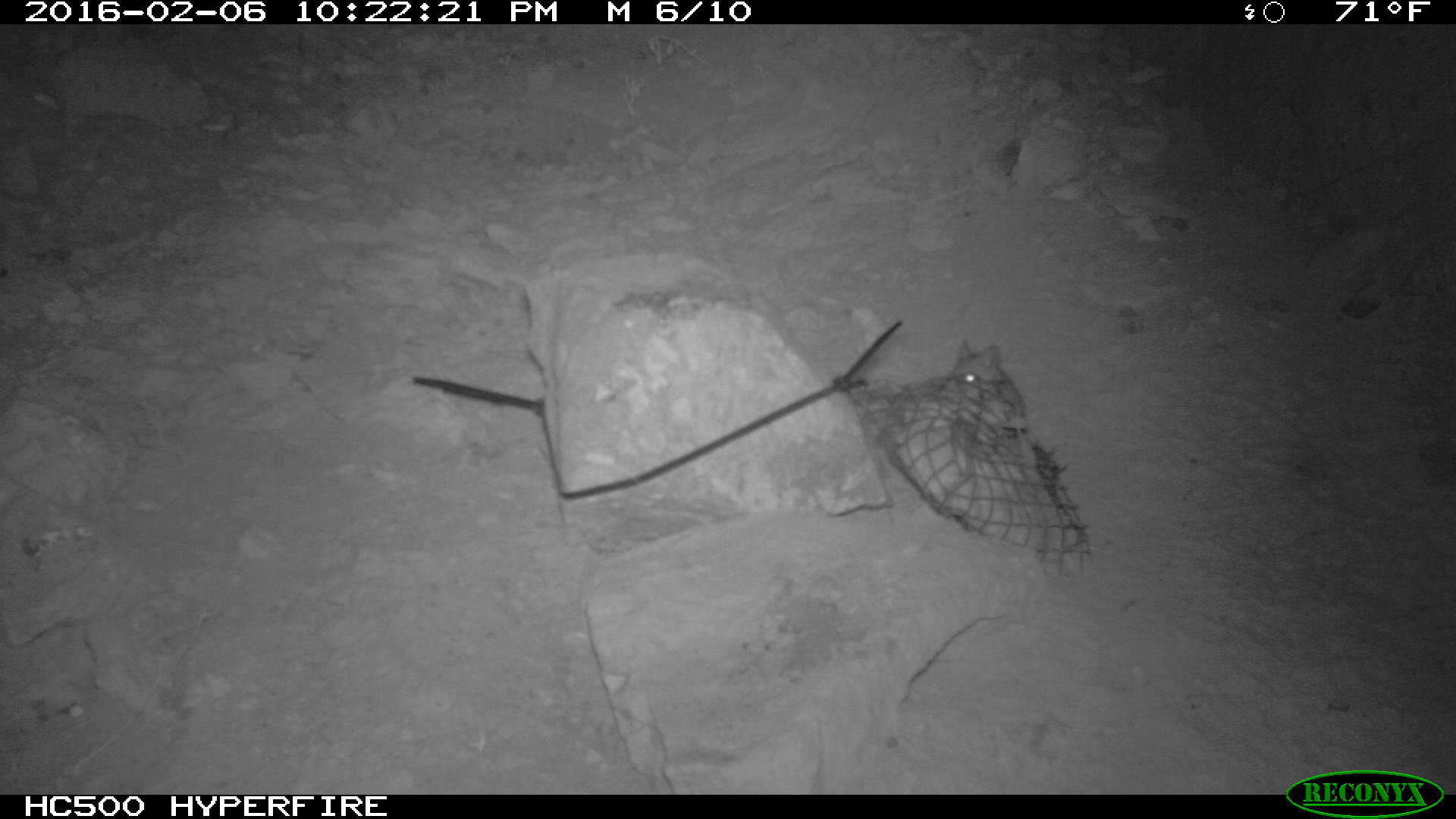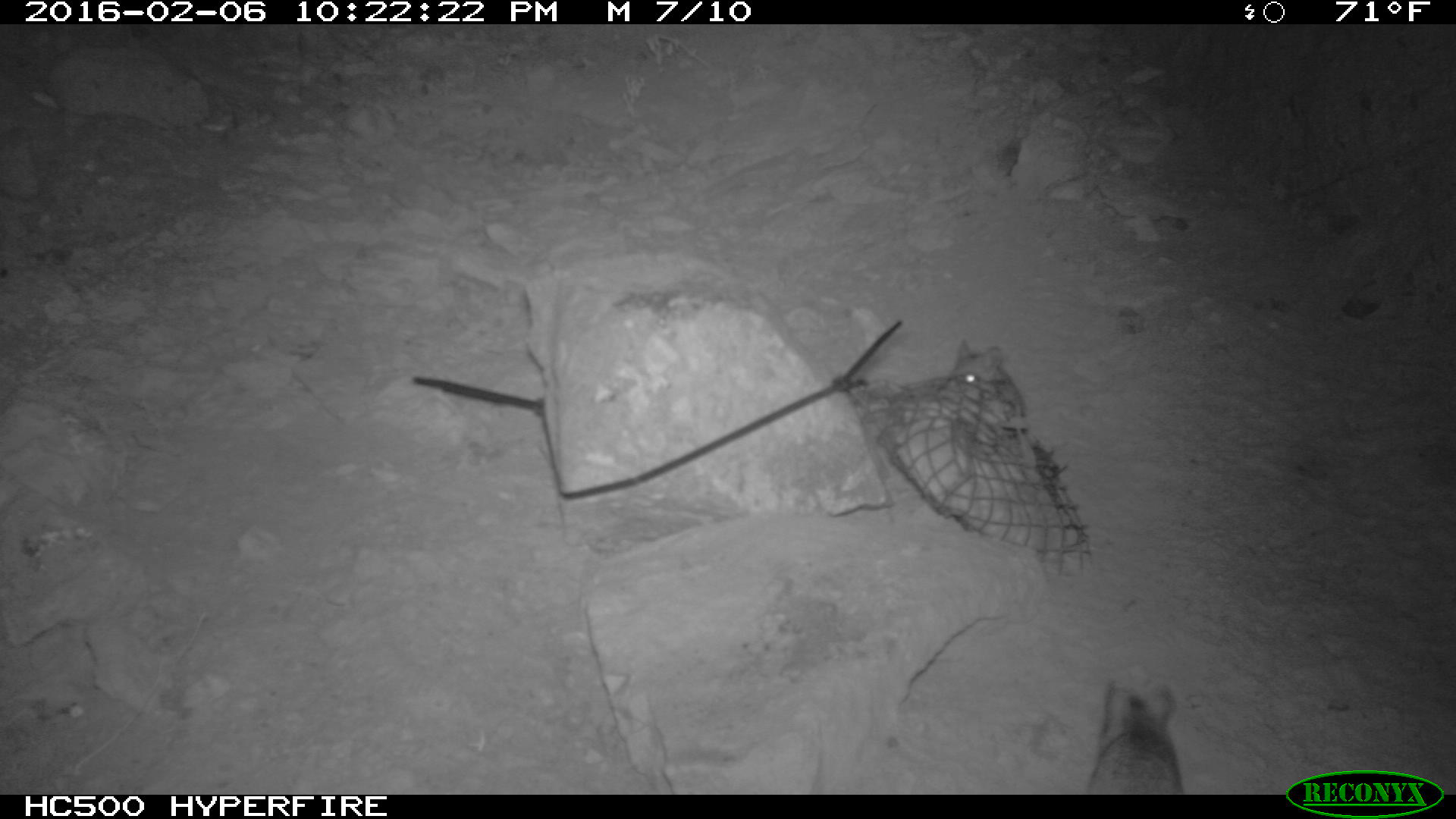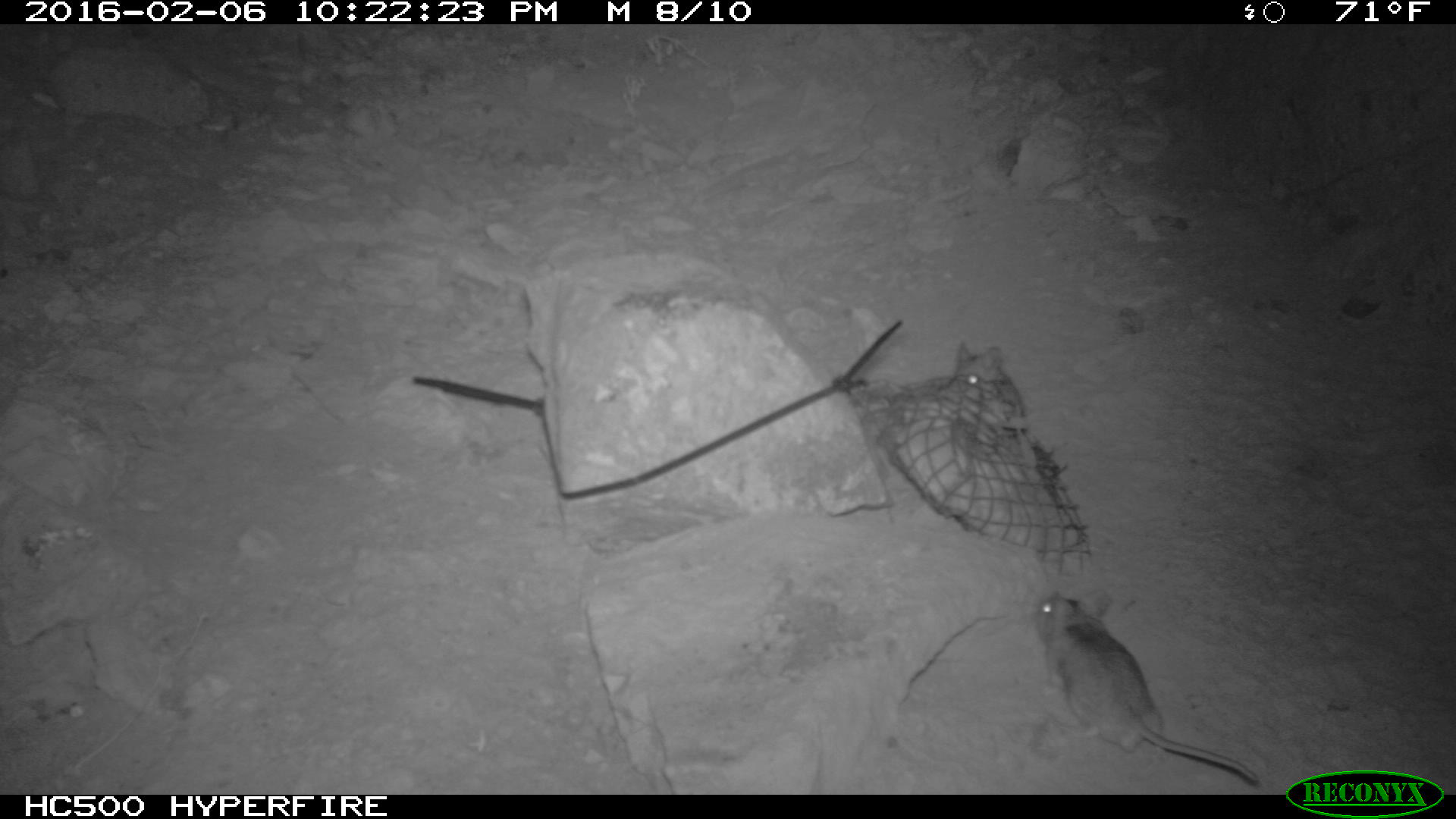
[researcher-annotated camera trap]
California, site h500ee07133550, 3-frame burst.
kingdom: Animalia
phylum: Chordata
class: Mammalia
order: Rodentia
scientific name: Rodentia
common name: rodent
Rodent (Rodentia).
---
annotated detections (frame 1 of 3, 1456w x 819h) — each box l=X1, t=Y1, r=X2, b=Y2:
rodent: l=950, t=336, r=1031, b=420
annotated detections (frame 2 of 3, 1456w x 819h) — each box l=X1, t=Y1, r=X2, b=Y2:
rodent: l=1082, t=677, r=1186, b=793; l=950, t=343, r=1029, b=418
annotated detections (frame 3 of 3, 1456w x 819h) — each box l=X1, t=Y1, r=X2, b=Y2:
rodent: l=1035, t=592, r=1259, b=786; l=952, t=337, r=1028, b=414